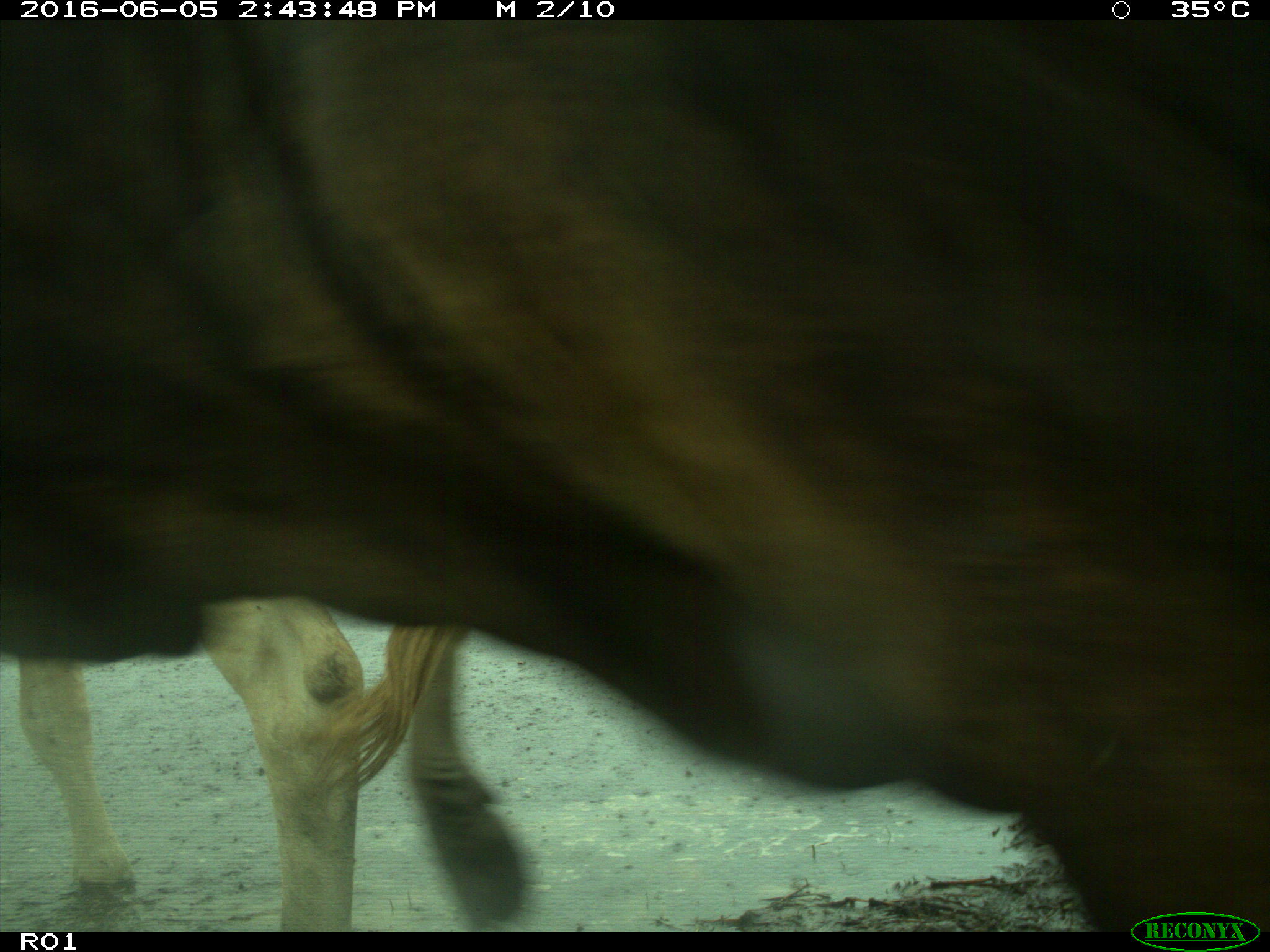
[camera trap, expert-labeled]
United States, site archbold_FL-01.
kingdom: Animalia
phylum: Chordata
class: Mammalia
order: Artiodactyla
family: Bovidae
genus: Bos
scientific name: Bos taurus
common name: domestic cow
Bos taurus (domestic cow).